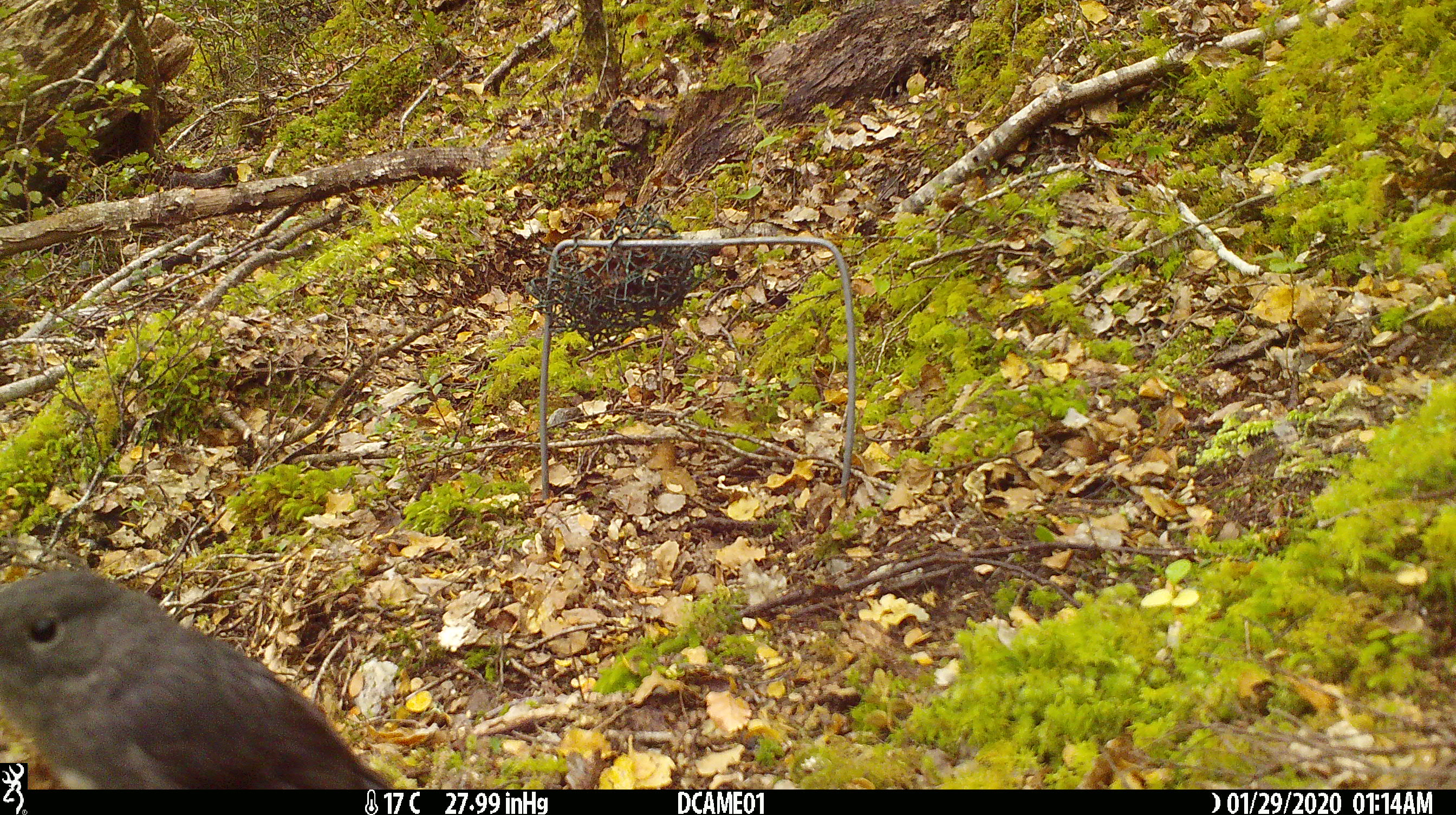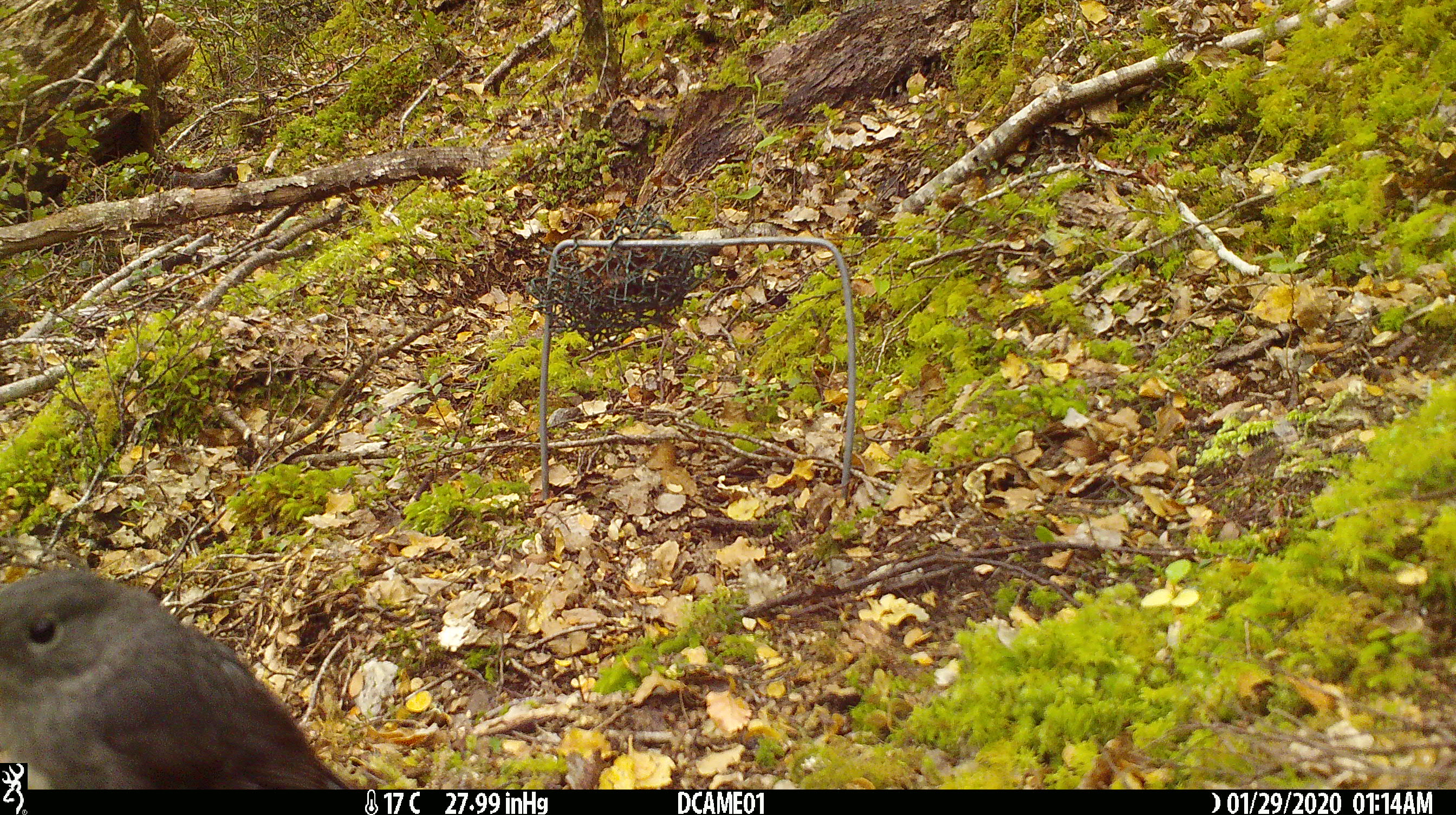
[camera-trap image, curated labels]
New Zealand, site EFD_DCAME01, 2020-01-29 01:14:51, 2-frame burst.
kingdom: Animalia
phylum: Chordata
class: Aves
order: Passeriformes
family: Petroicidae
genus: Petroica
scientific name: Petroica australis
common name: new zealand robin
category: robin